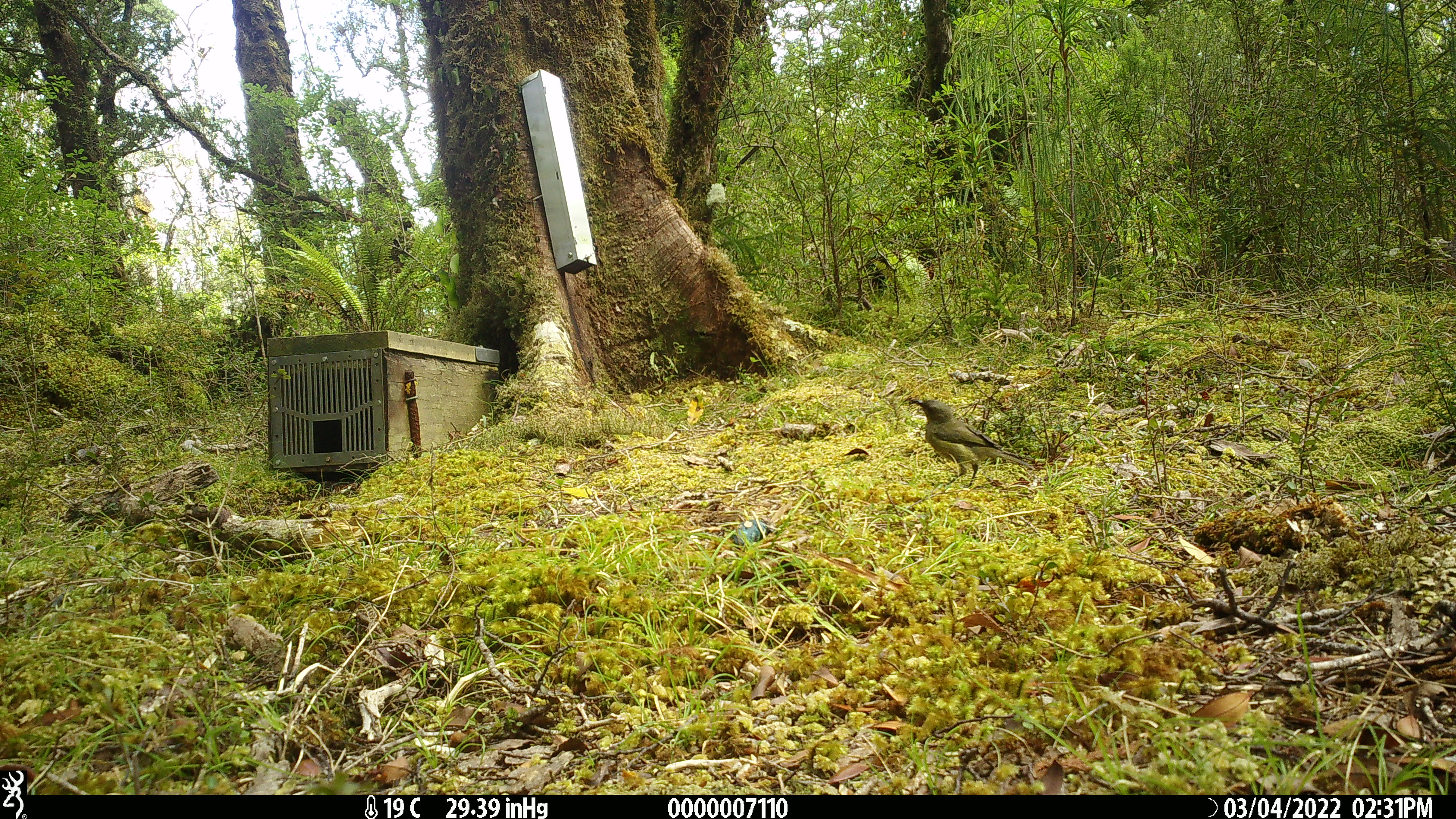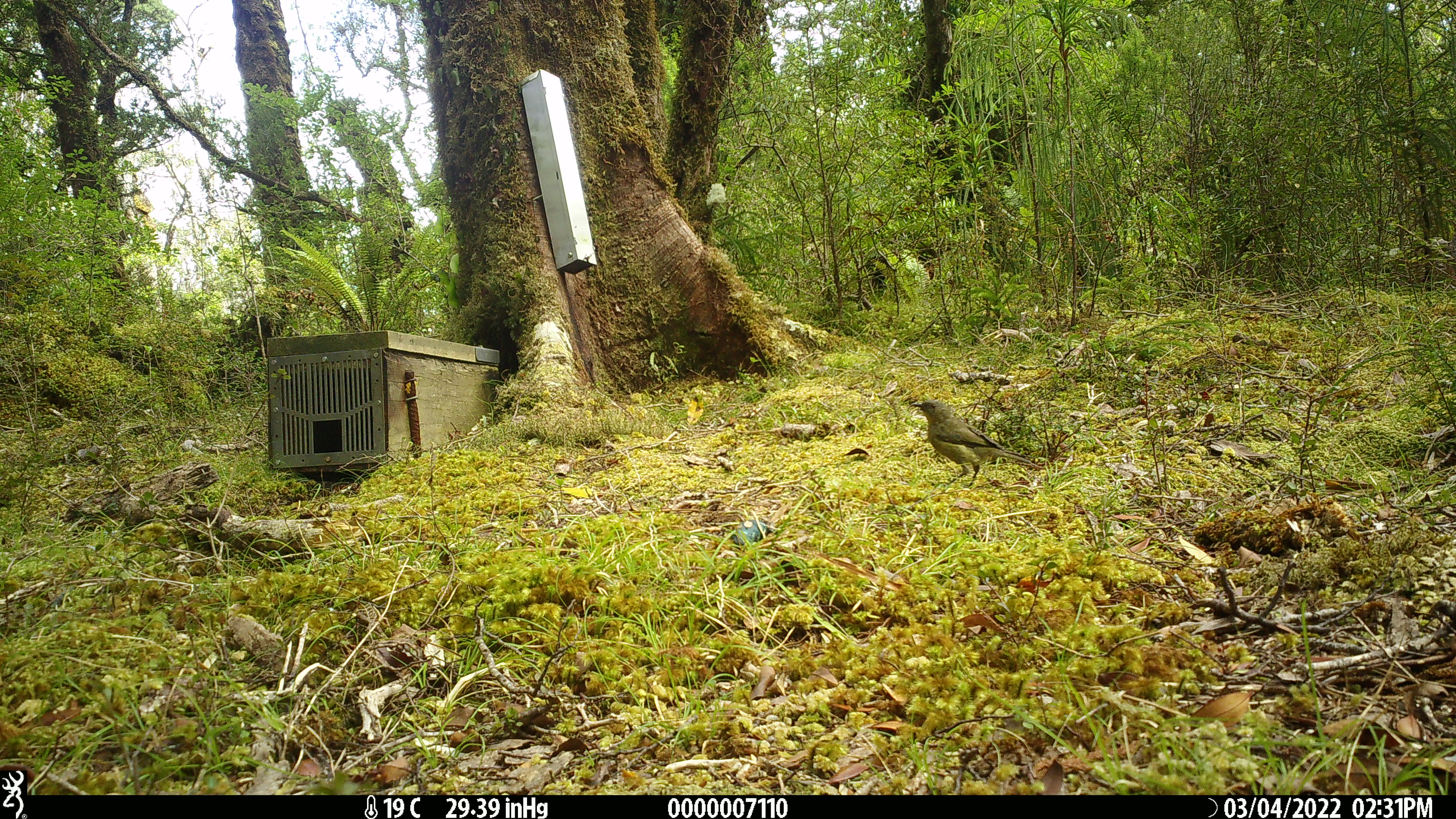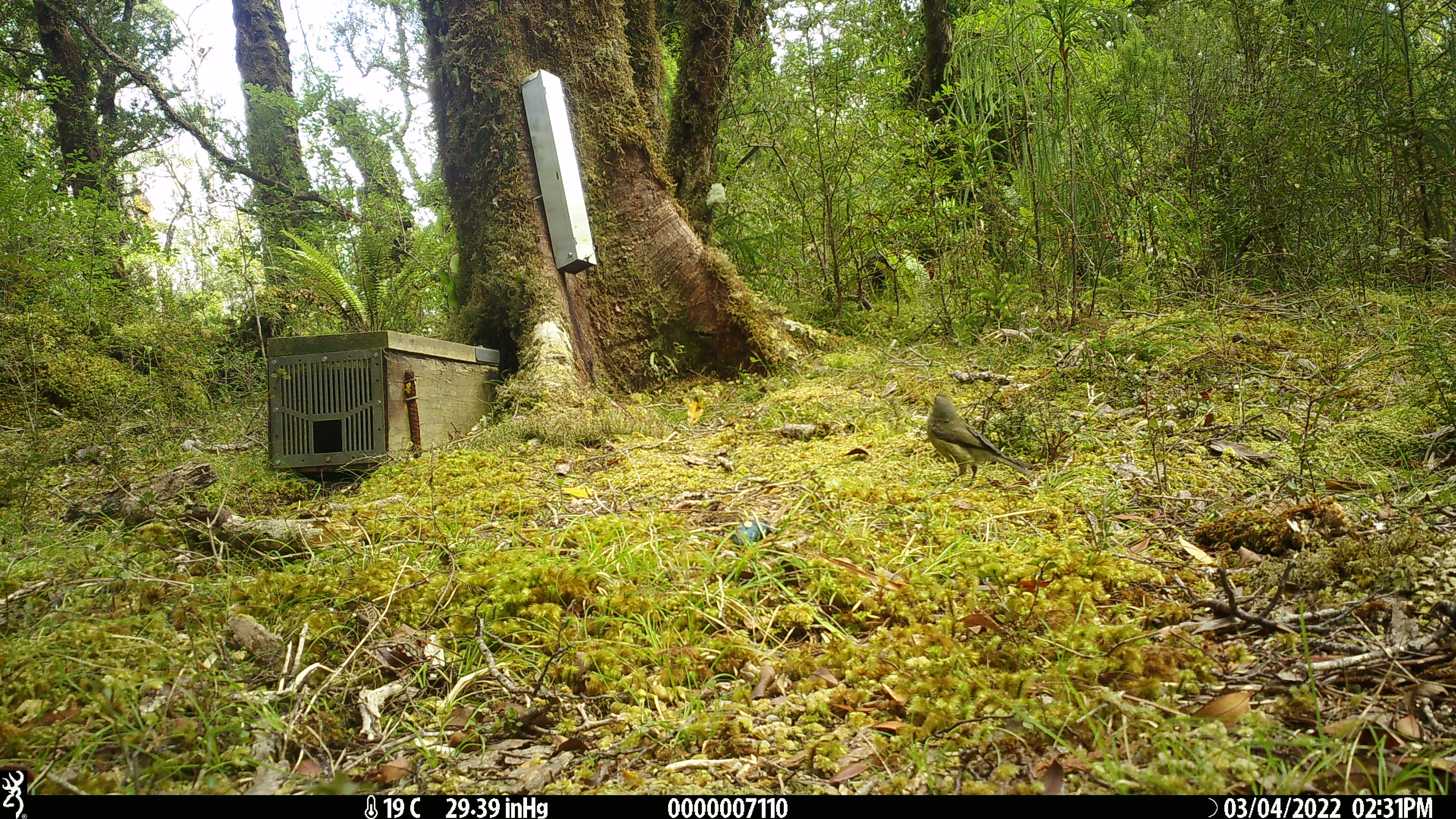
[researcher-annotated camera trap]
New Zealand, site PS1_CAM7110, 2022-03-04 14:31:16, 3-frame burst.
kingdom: Animalia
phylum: Chordata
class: Aves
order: Passeriformes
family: Meliphagidae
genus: Anthornis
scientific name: Anthornis melanura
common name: new zealand bellbird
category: bellbird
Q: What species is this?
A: Bellbird (new zealand bellbird) (Anthornis melanura).